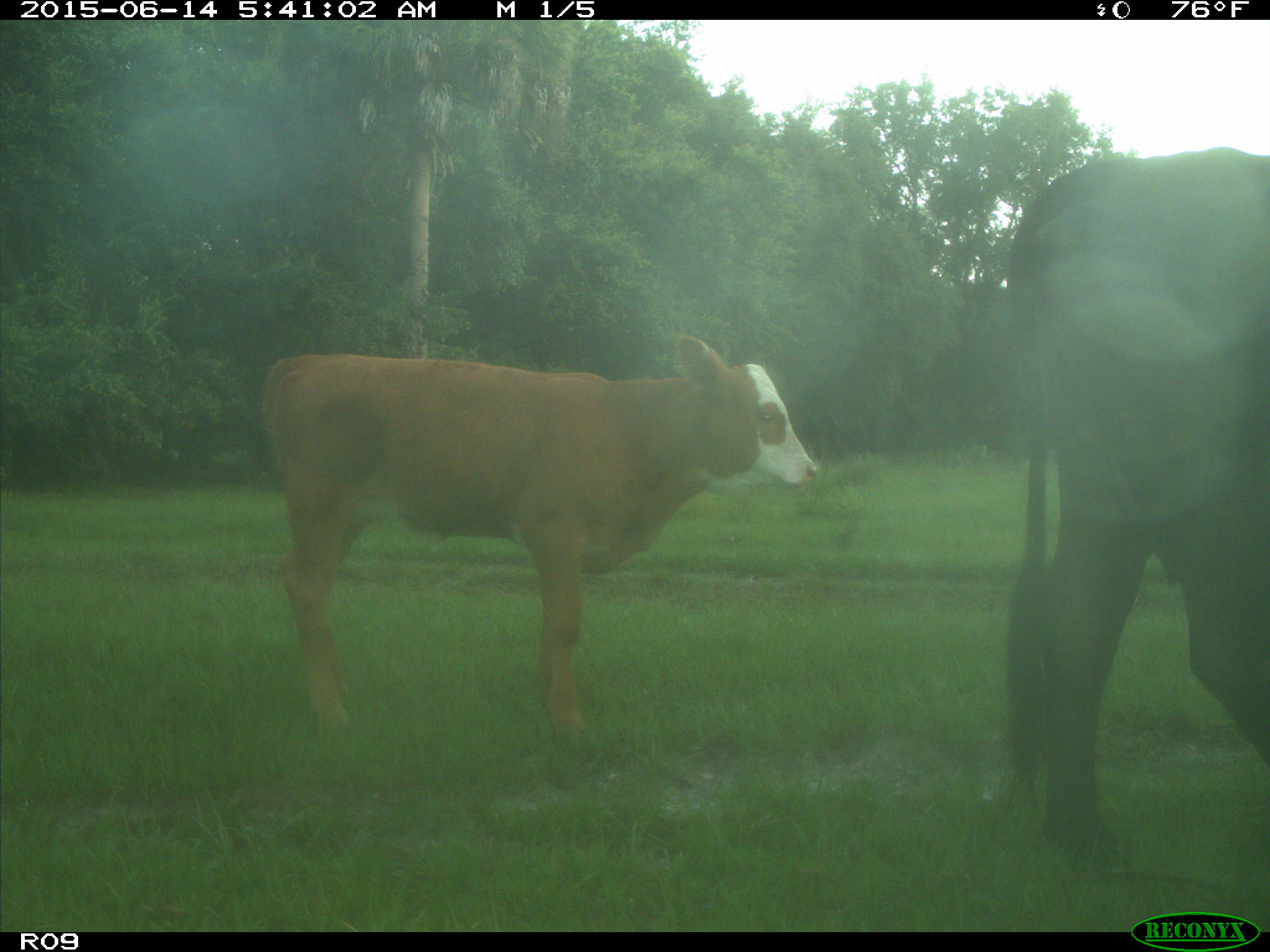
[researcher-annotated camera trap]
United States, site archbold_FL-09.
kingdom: Animalia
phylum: Chordata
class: Mammalia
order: Artiodactyla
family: Bovidae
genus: Bos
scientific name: Bos taurus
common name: domestic cow